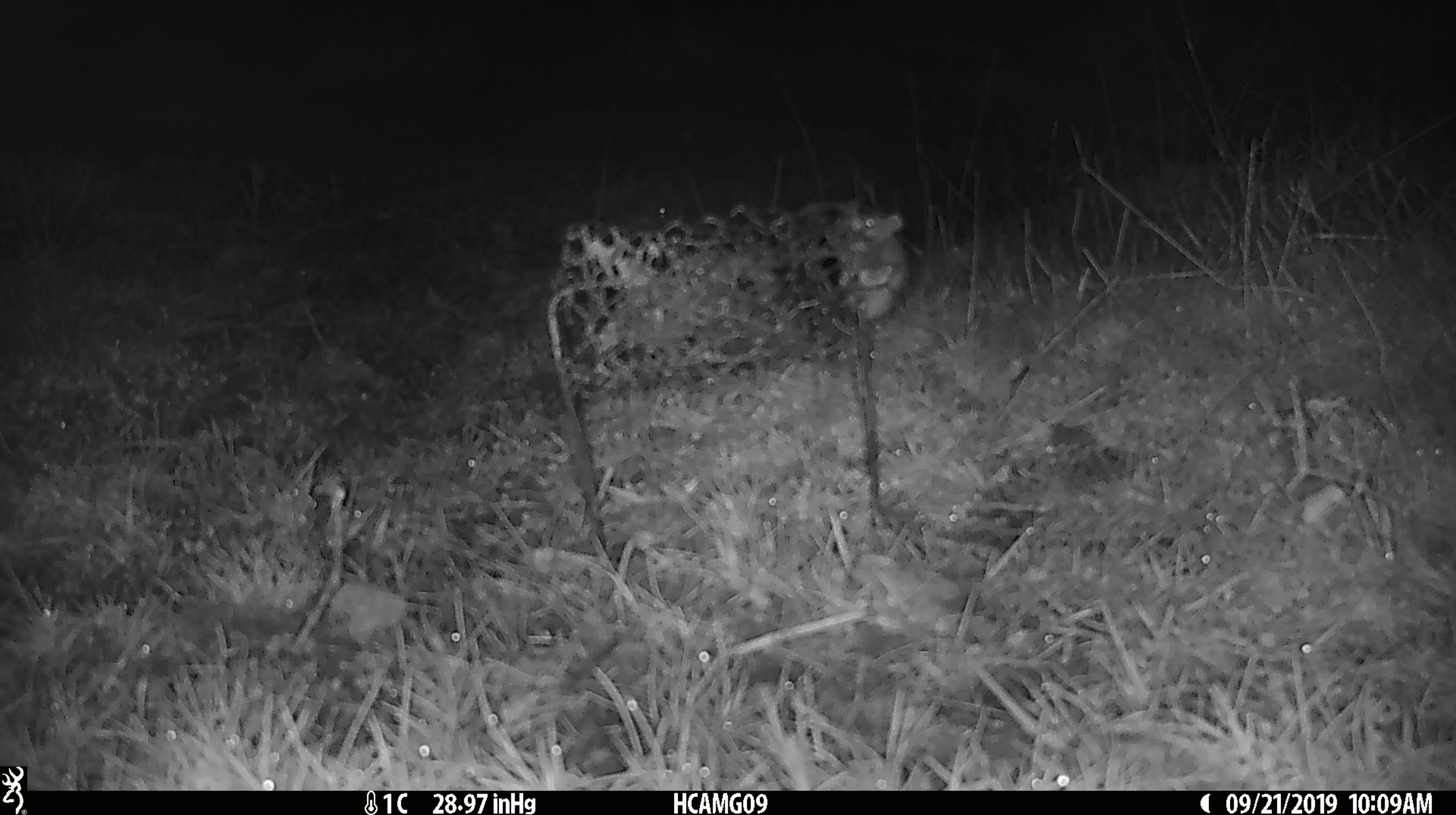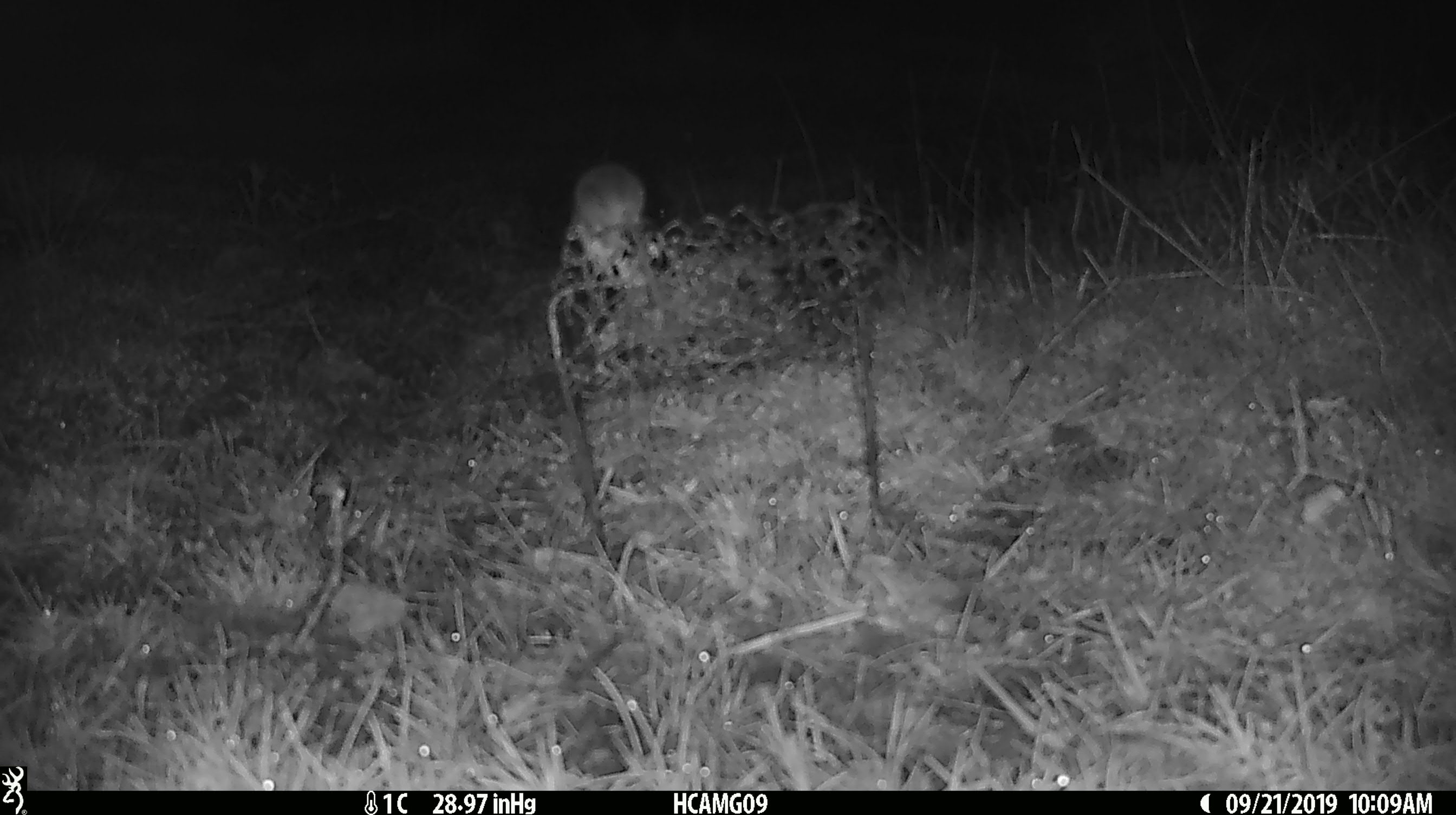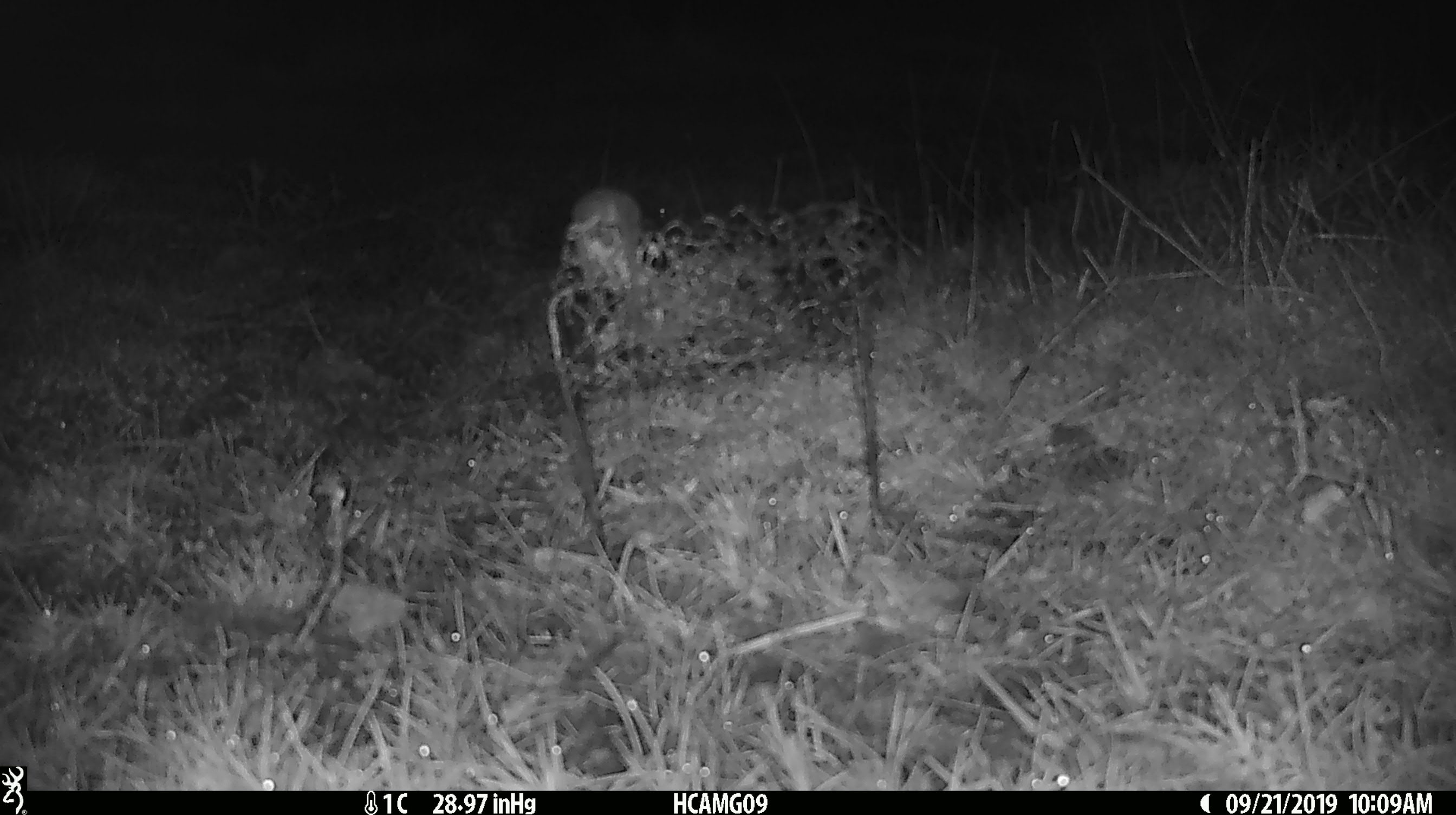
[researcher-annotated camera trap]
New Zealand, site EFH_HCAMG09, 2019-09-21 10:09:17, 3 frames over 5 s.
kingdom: Animalia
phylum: Chordata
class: Mammalia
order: Rodentia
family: Muridae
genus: Mus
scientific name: Mus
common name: mouse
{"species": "mouse (Mus)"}